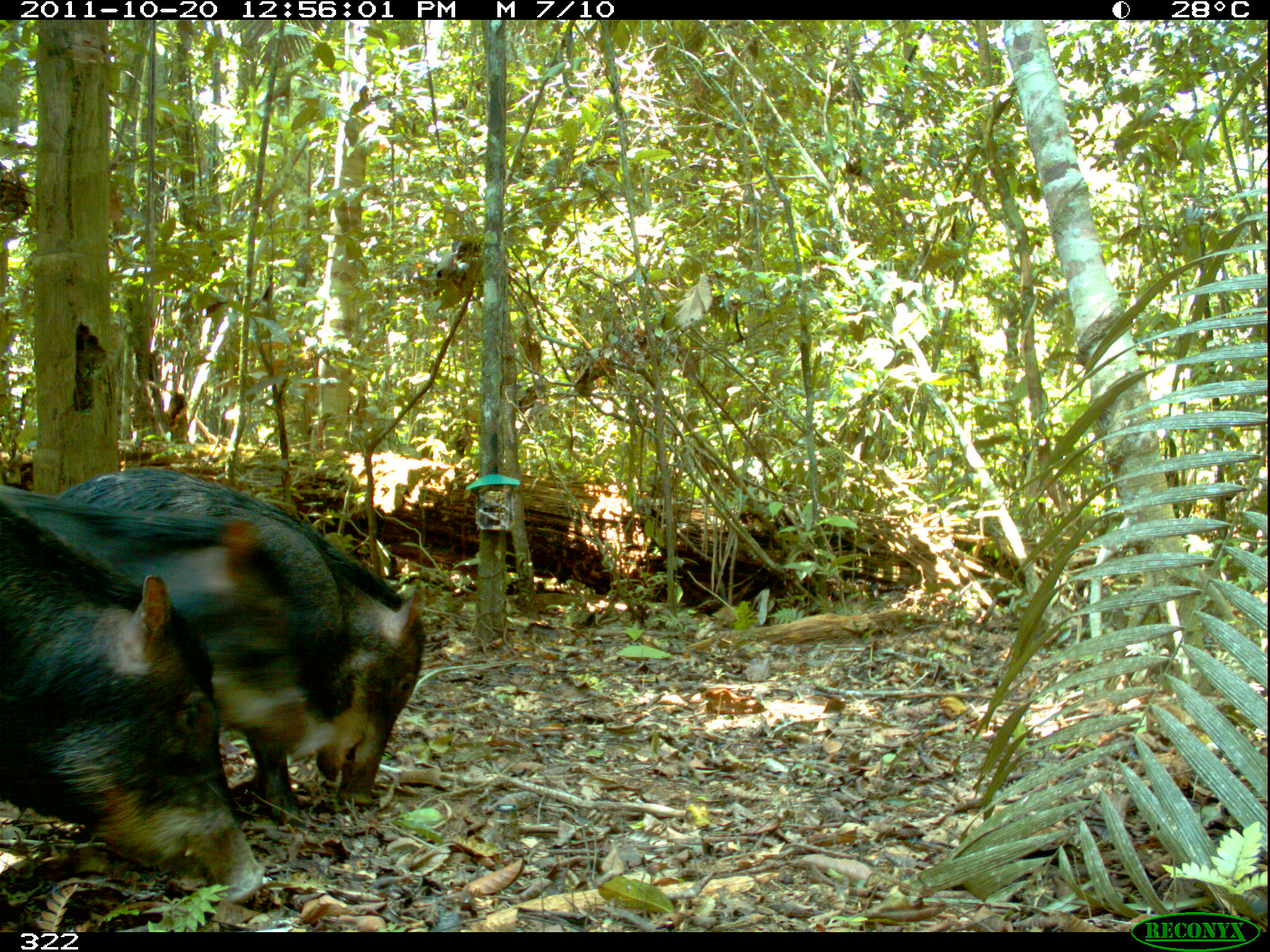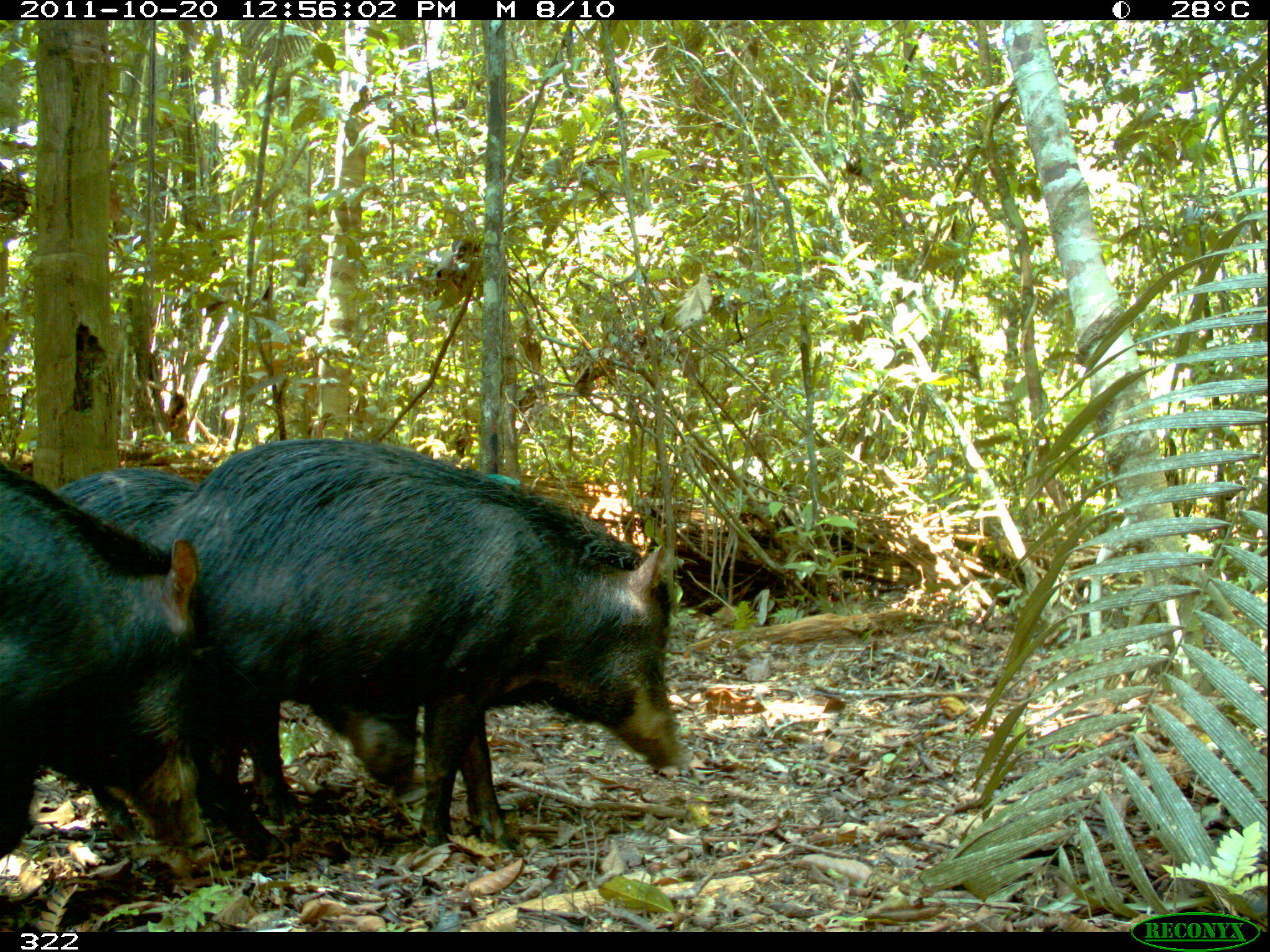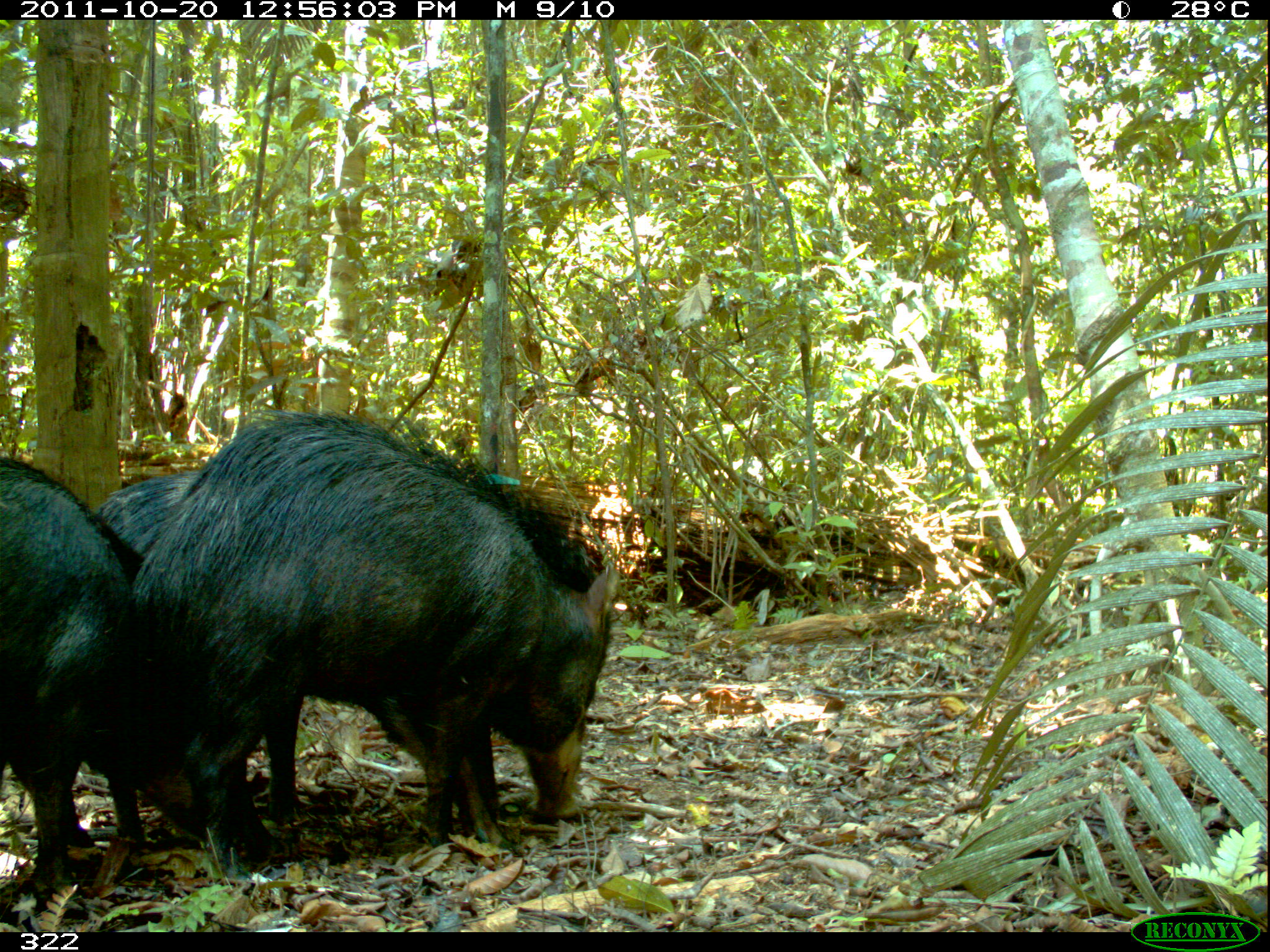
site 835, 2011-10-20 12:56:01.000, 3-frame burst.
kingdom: Animalia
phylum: Chordata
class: Mammalia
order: Artiodactyla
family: Tayassuidae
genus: Tayassu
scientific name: Tayassu pecari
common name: white-lipped peccary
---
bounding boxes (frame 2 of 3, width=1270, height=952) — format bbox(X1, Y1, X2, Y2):
tayassu pecari: bbox(157, 435, 692, 861); bbox(51, 464, 421, 832); bbox(1, 462, 219, 875)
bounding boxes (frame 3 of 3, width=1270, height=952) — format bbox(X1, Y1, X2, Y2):
tayassu pecari: bbox(133, 410, 619, 885); bbox(94, 473, 516, 823); bbox(1, 453, 279, 912)